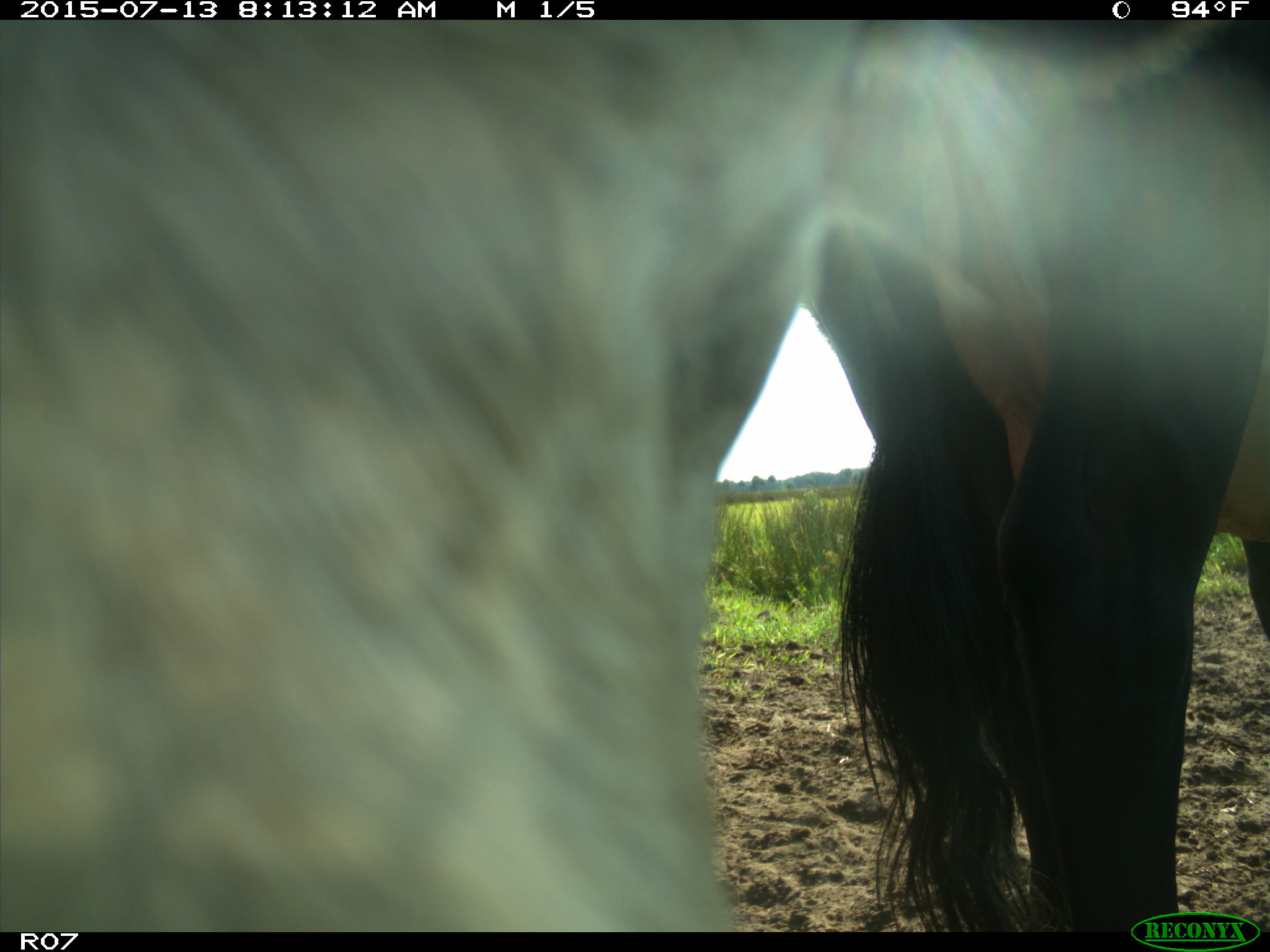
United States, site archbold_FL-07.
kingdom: Animalia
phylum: Chordata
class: Mammalia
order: Artiodactyla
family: Bovidae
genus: Bos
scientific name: Bos taurus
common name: domestic cow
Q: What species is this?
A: Bos taurus (domestic cow).